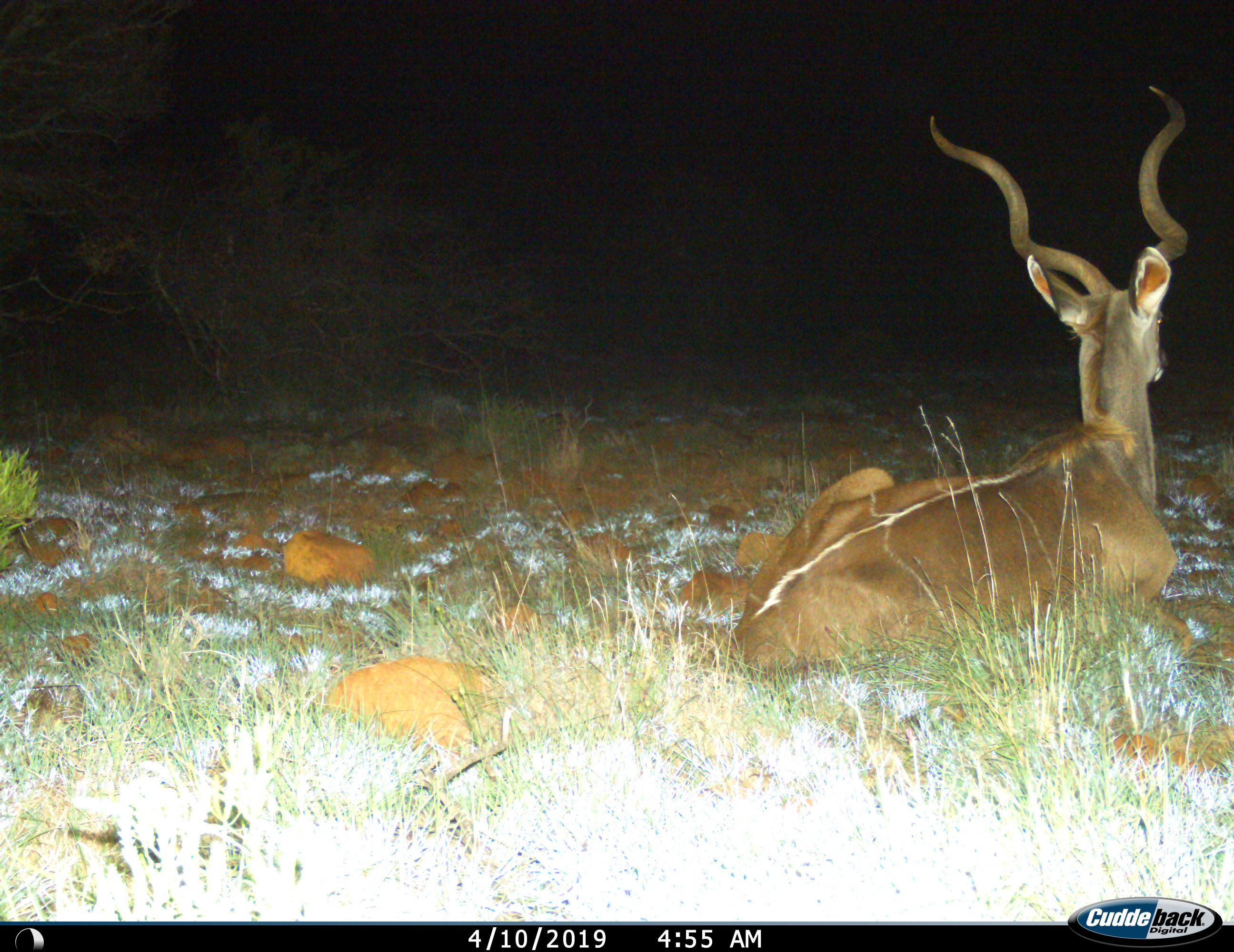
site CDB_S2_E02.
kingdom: Animalia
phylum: Chordata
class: Mammalia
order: Artiodactyla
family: Bovidae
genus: Tragelaphus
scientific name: Tragelaphus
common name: kudu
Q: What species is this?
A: Kudu (Tragelaphus).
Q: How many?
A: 1.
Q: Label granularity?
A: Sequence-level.